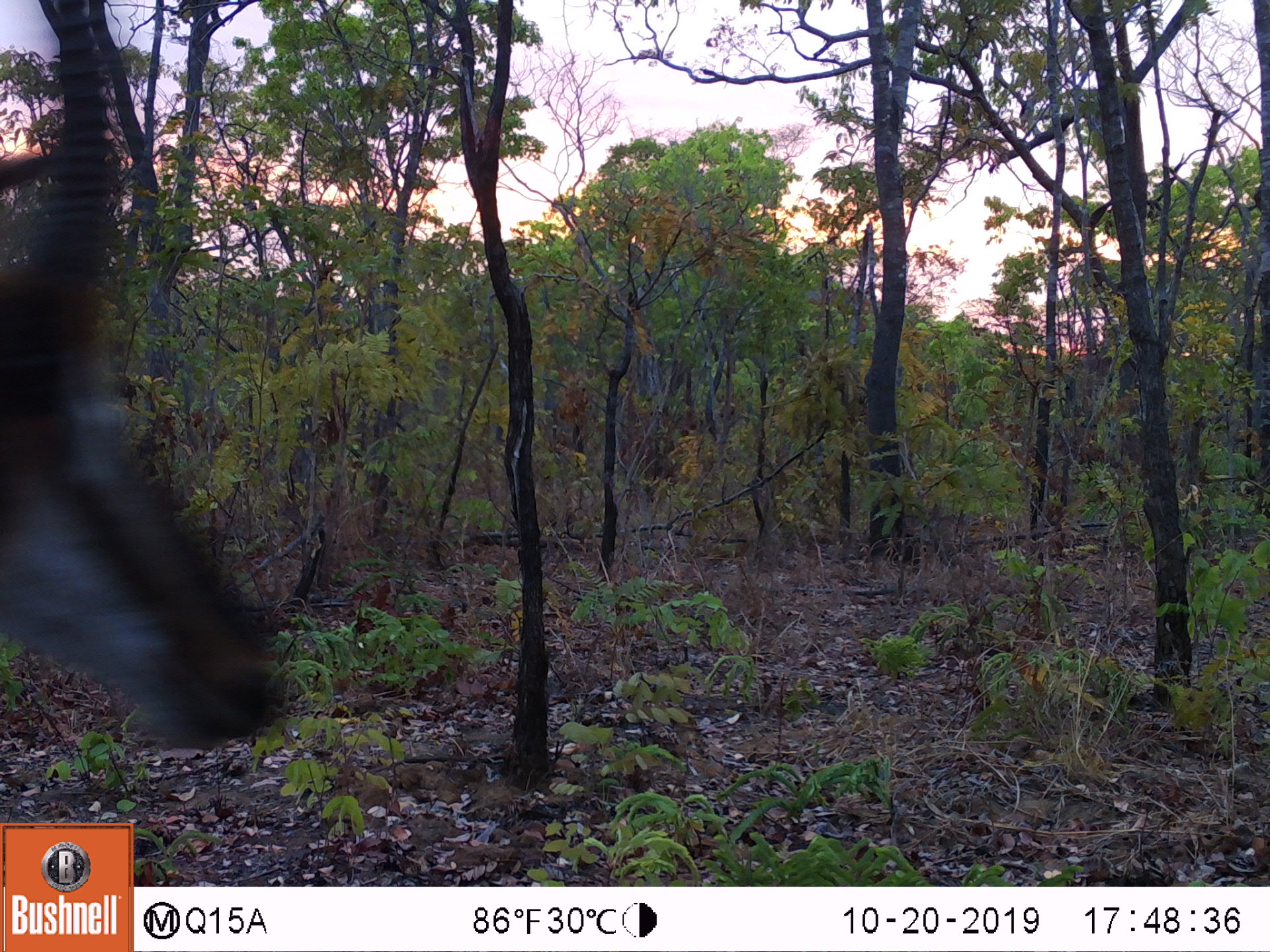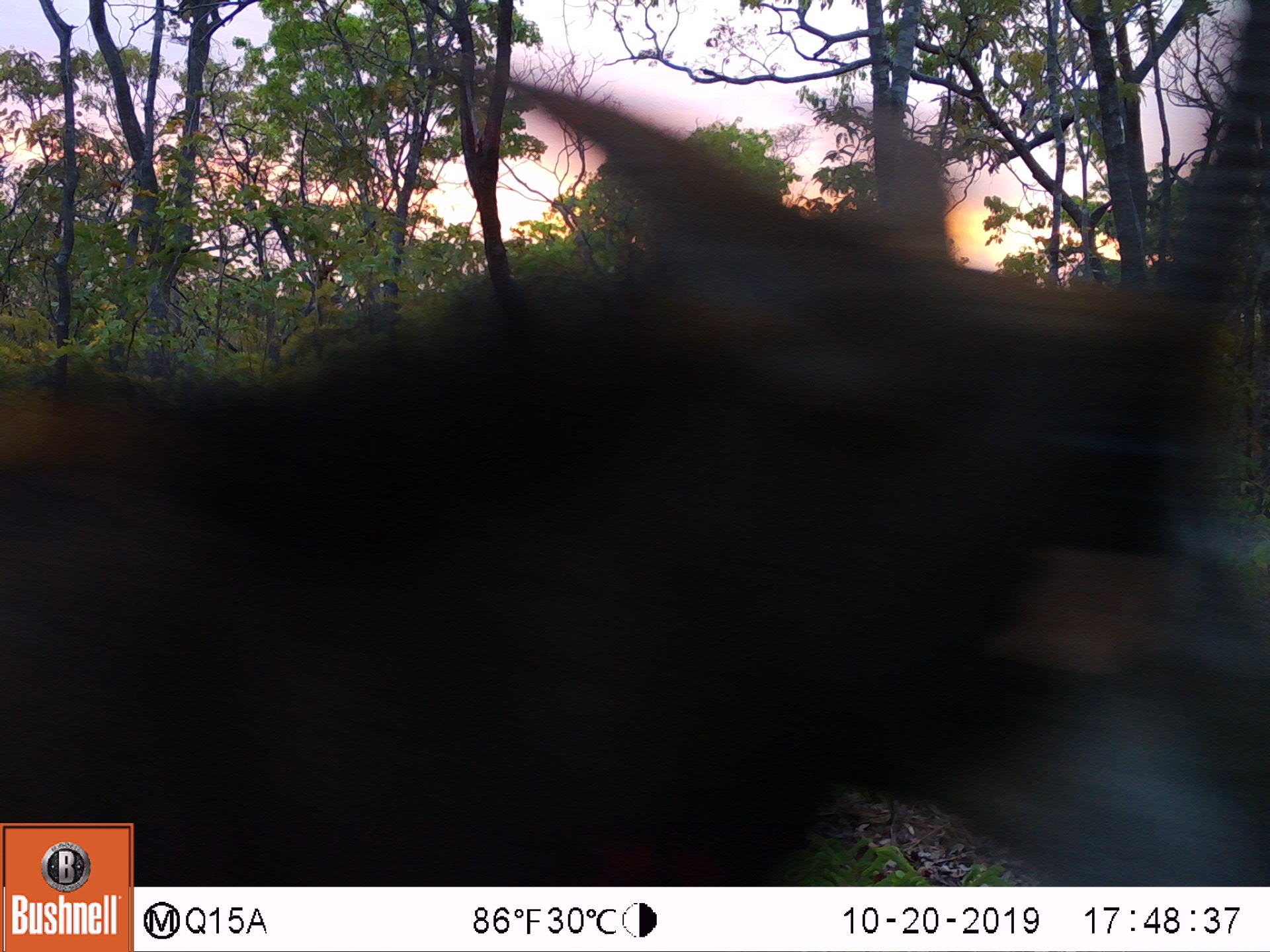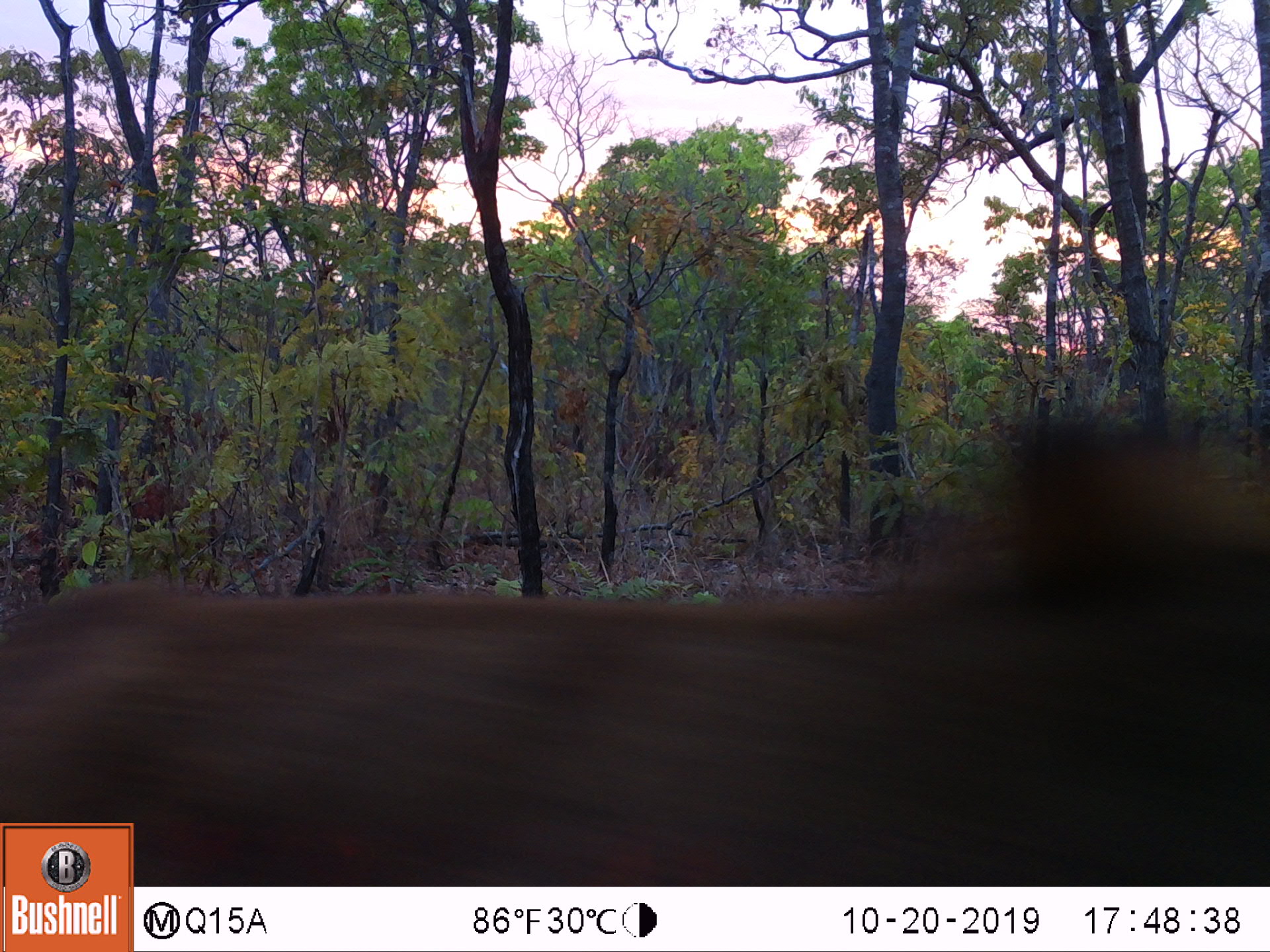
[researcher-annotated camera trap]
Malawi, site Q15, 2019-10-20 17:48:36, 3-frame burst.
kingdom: Animalia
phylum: Chordata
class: Mammalia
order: Artiodactyla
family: Bovidae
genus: Hippotragus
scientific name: Hippotragus niger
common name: sable antelope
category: sable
Sable (sable antelope) (Hippotragus niger), count 1.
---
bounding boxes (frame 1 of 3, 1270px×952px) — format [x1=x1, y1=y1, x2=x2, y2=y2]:
sable: [x1=2, y1=15, x2=285, y2=755]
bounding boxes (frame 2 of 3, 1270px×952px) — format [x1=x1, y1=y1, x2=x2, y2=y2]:
sable: [x1=136, y1=23, x2=1262, y2=882]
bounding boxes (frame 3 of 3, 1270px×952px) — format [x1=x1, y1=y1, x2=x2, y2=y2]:
sable: [x1=135, y1=422, x2=1262, y2=885]